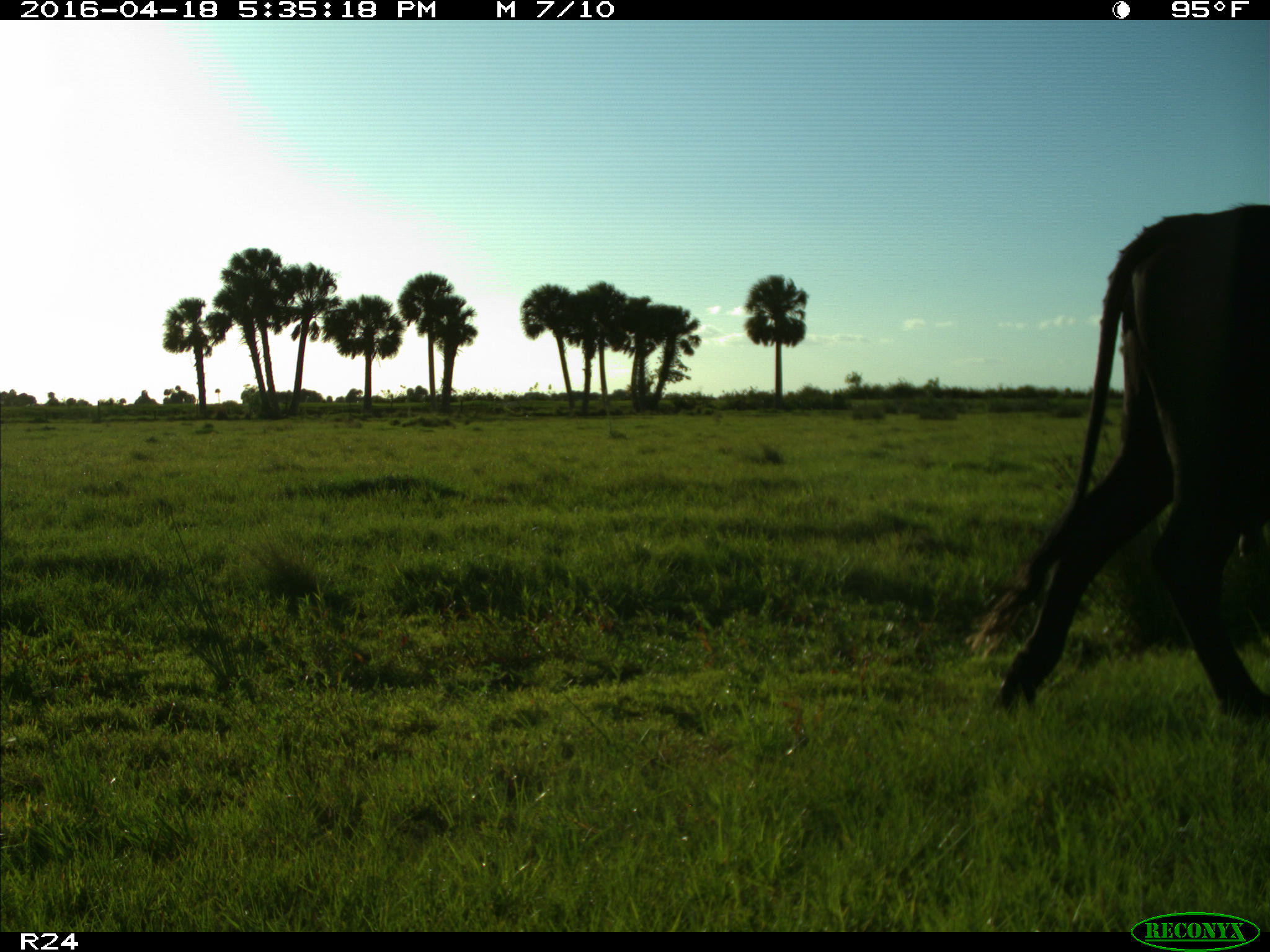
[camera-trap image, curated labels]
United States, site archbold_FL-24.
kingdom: Animalia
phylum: Chordata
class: Mammalia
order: Artiodactyla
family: Bovidae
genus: Bos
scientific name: Bos taurus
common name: domestic cow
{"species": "Bos taurus (domestic cow)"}